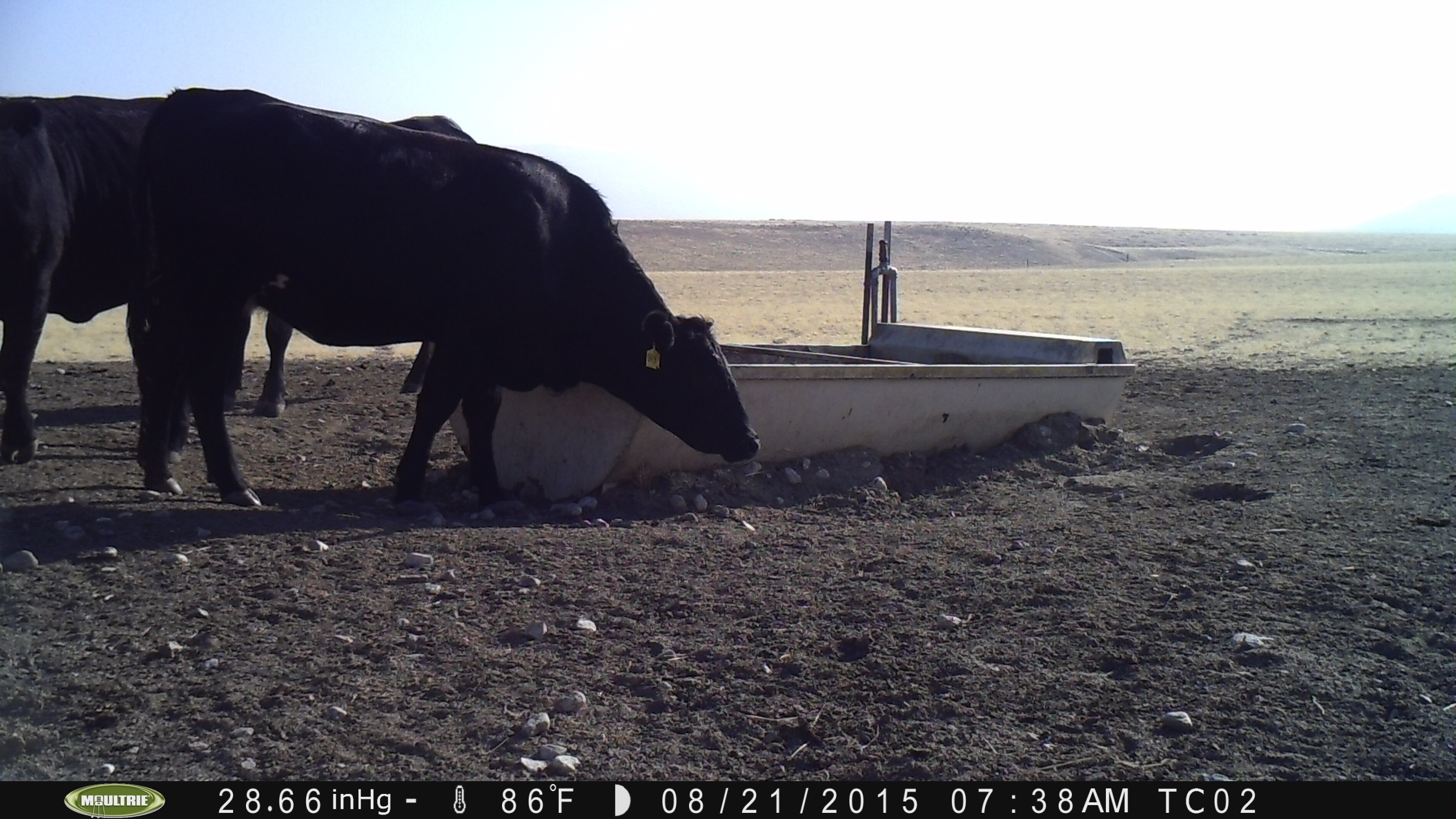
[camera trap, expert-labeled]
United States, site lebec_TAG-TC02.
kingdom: Animalia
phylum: Chordata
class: Mammalia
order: Artiodactyla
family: Bovidae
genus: Bos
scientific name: Bos taurus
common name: domestic cow